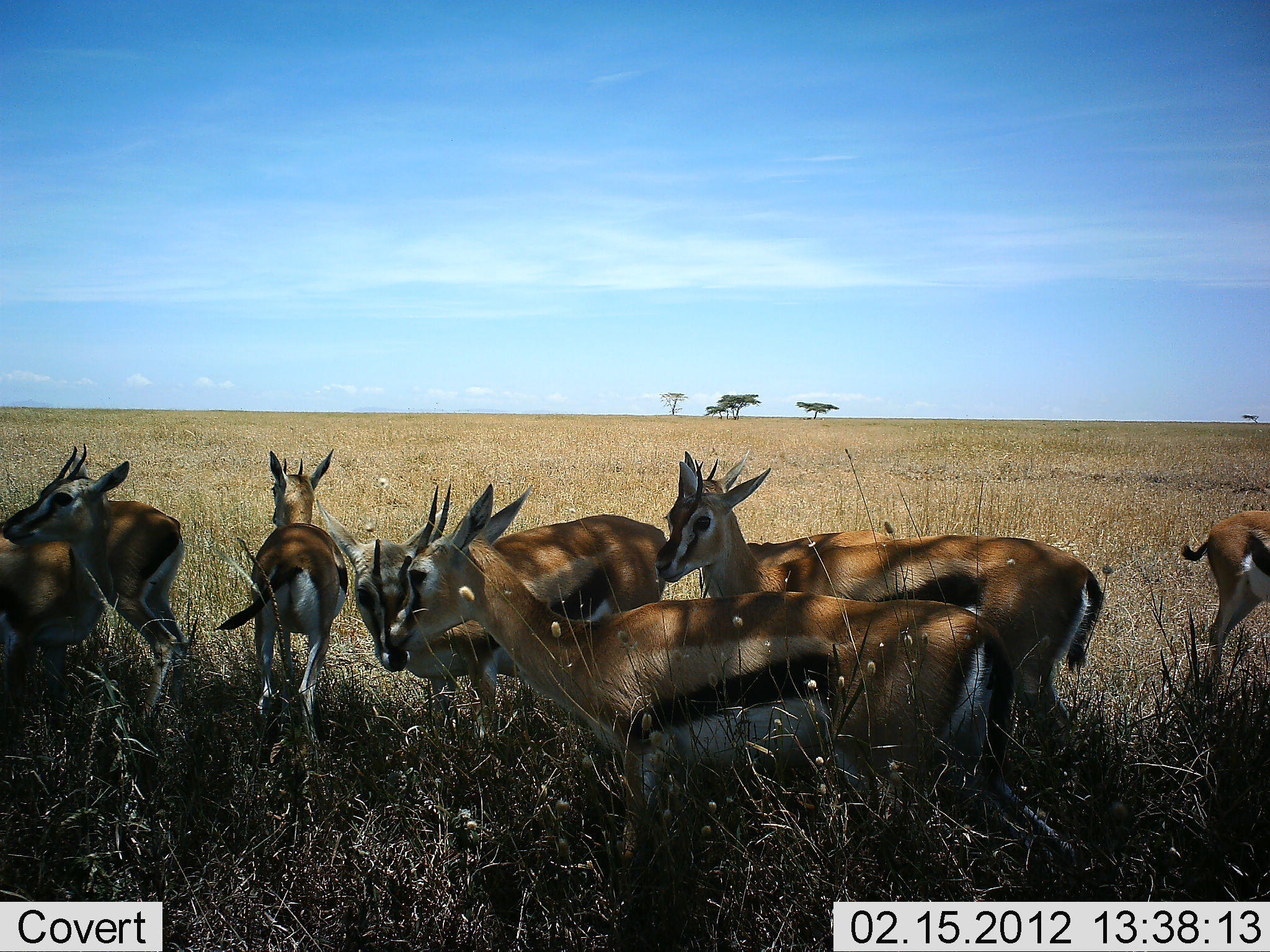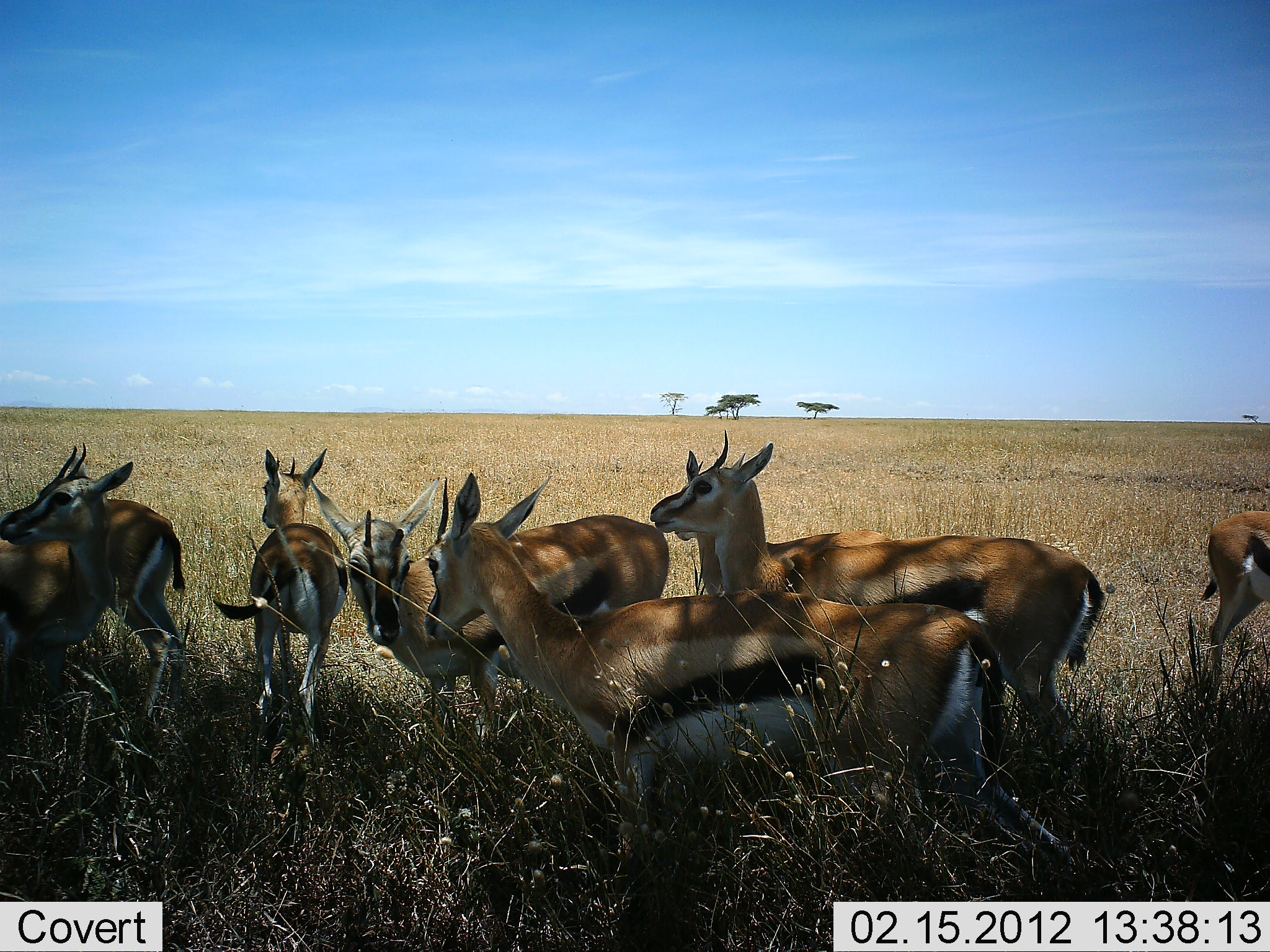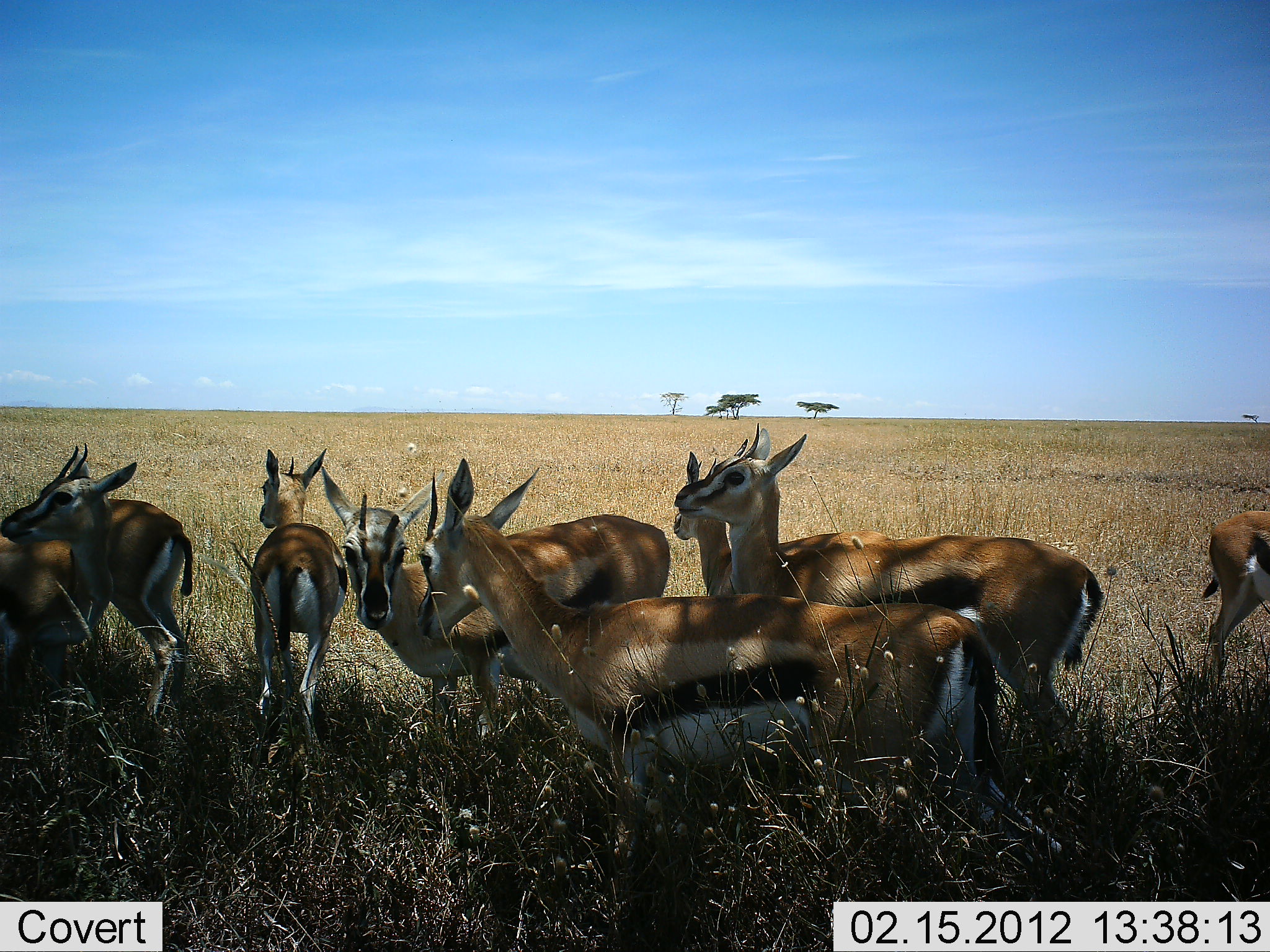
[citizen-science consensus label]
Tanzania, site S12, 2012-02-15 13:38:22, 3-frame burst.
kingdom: Animalia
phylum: Chordata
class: Mammalia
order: Artiodactyla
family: Bovidae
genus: Eudorcas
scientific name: Eudorcas thomsonii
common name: thomson's gazelle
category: gazellethomsons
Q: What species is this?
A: Gazellethomsons (thomson's gazelle) (Eudorcas thomsonii).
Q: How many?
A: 8.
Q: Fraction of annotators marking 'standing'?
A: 96%.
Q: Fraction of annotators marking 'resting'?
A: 4%.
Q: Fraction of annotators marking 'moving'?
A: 4%.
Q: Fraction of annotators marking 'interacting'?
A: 23%.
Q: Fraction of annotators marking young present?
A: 4%.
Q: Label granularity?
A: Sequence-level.